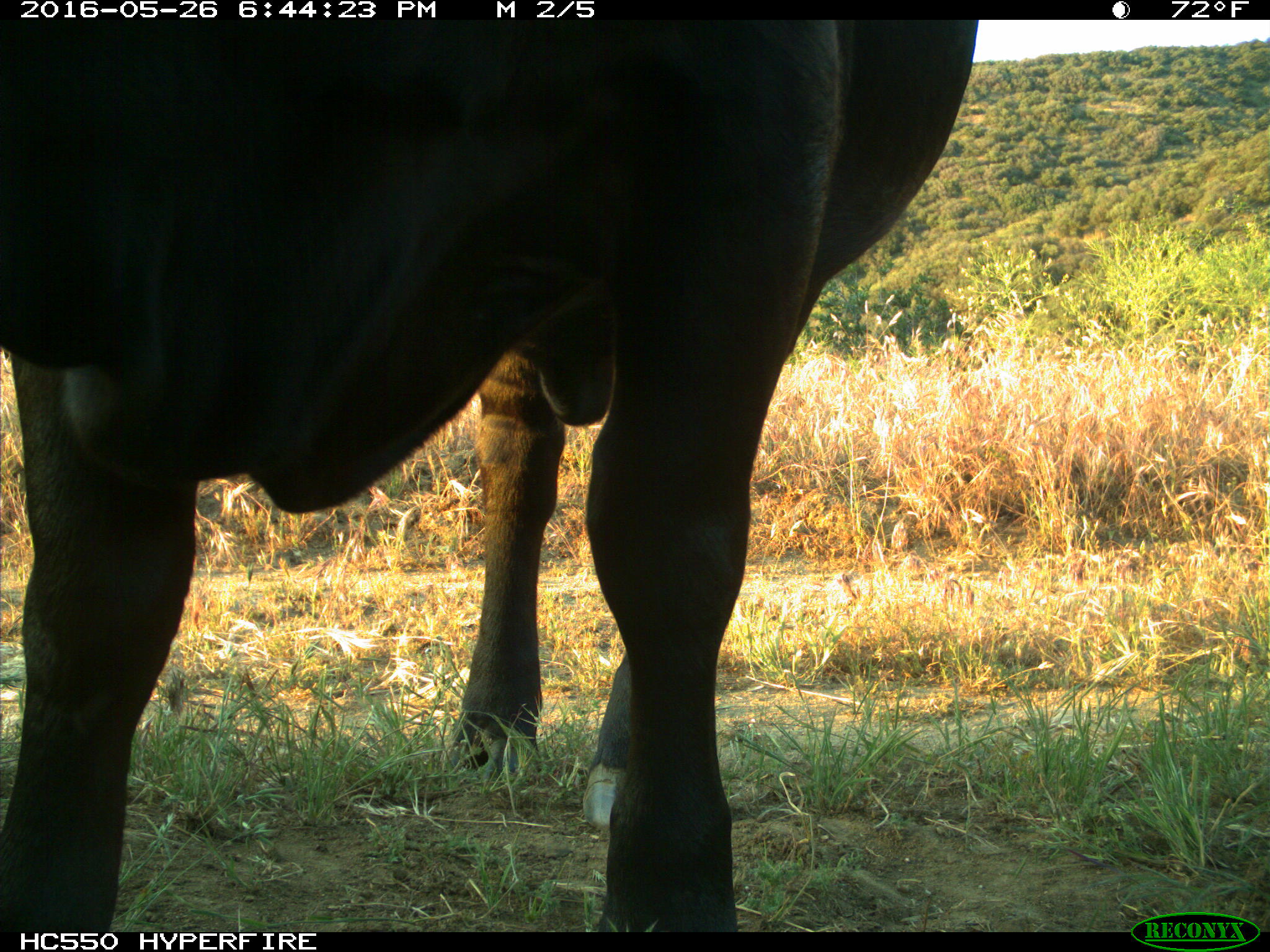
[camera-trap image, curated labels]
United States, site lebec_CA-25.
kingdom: Animalia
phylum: Chordata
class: Mammalia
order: Artiodactyla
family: Bovidae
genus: Bos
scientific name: Bos taurus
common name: domestic cow